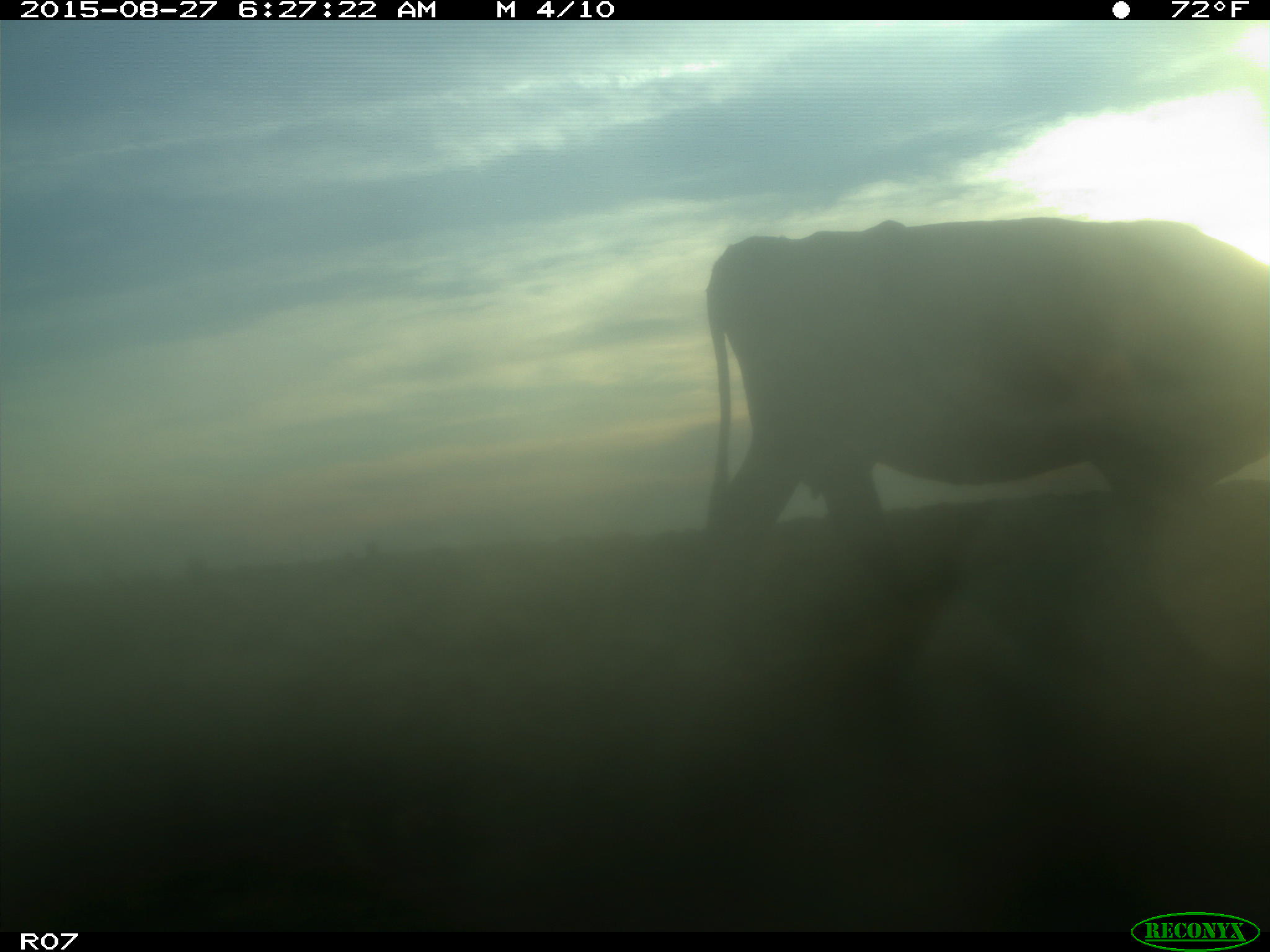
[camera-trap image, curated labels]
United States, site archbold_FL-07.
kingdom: Animalia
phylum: Chordata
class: Mammalia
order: Artiodactyla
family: Bovidae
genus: Bos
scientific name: Bos taurus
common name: domestic cow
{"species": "Bos taurus (domestic cow)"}